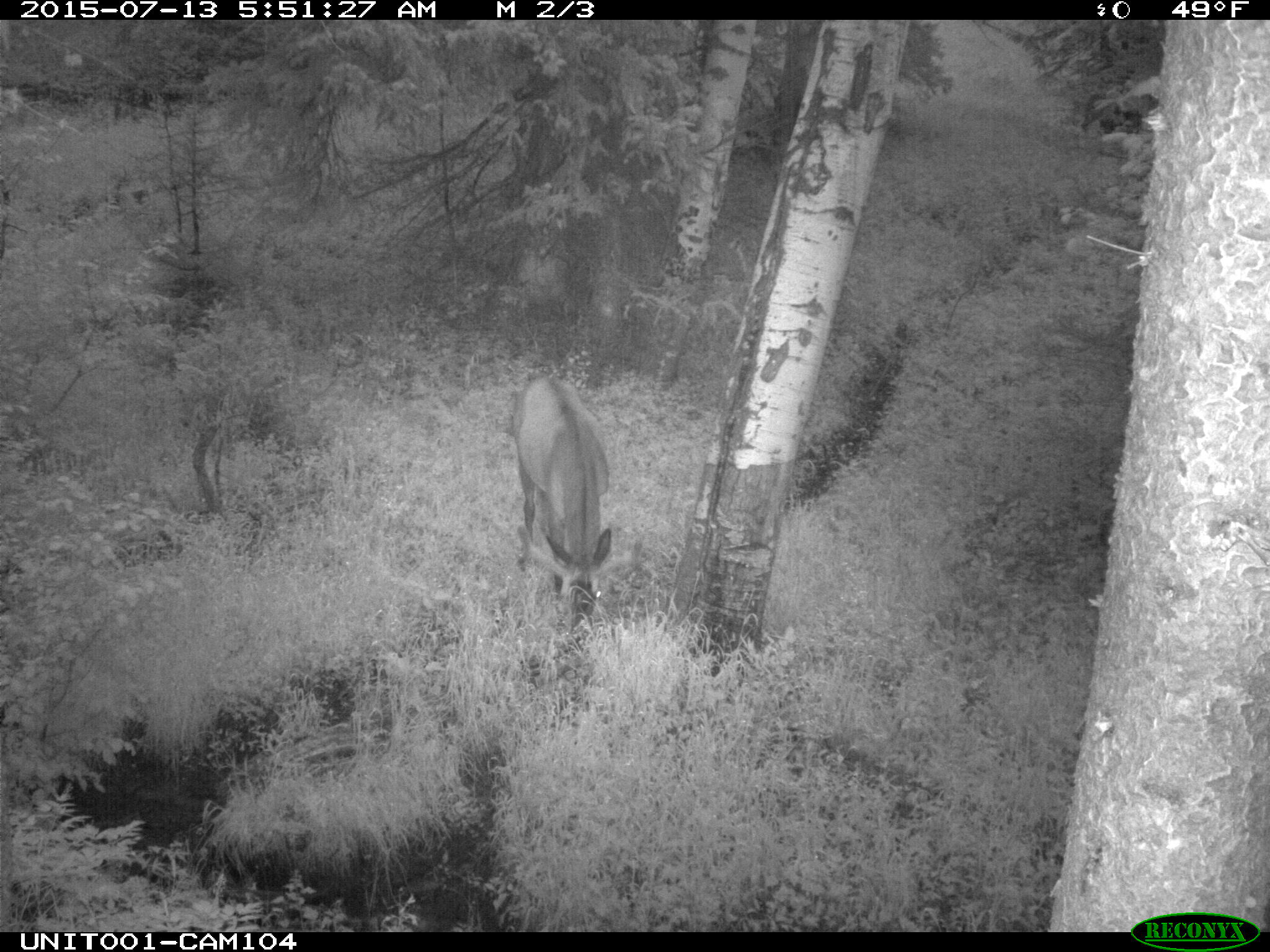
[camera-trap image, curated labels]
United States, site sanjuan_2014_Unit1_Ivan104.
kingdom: Animalia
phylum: Chordata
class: Mammalia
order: Artiodactyla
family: Cervidae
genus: Cervus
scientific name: Cervus elaphus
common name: red deer